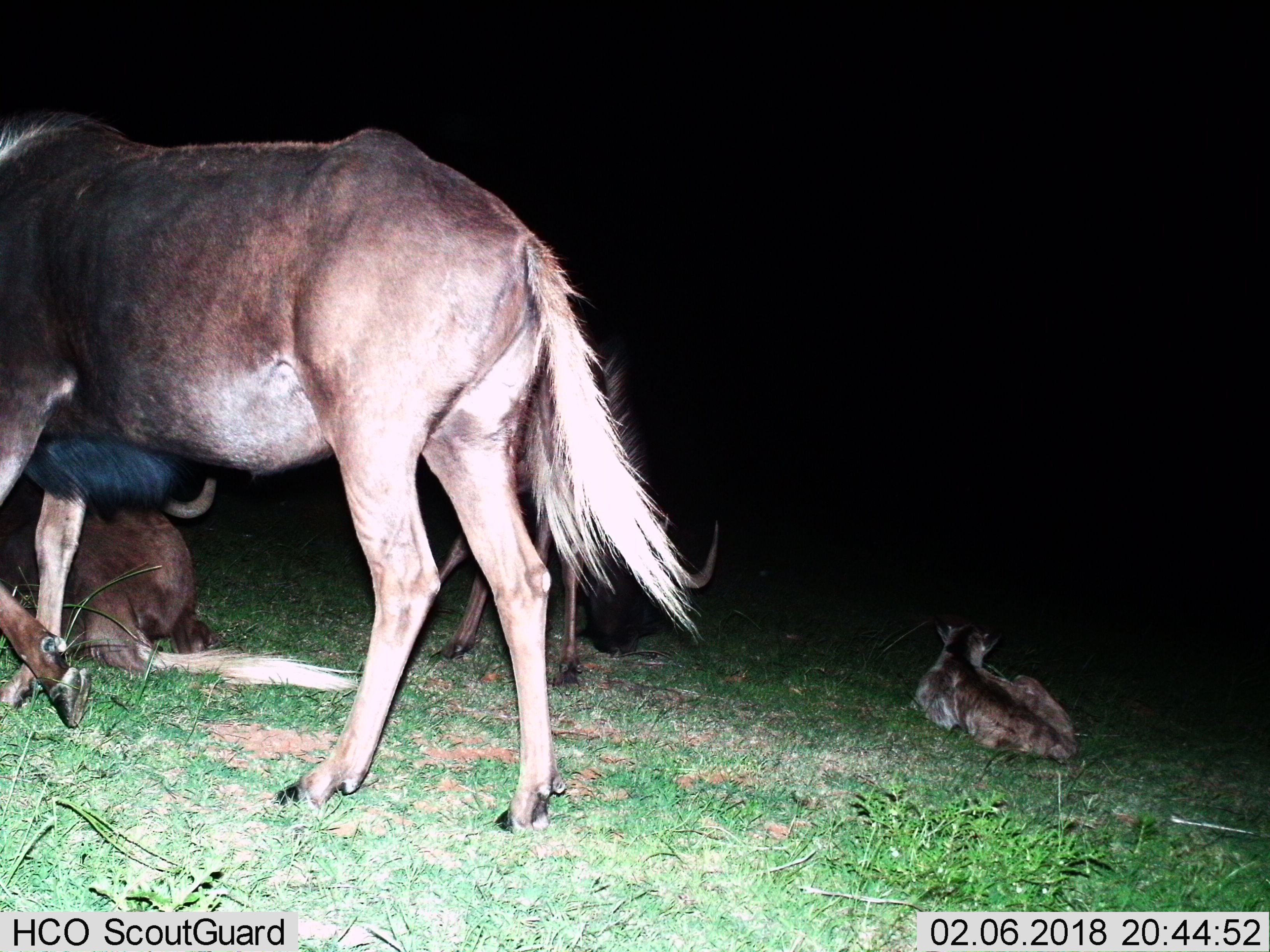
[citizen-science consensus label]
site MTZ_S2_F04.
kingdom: Animalia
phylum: Chordata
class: Mammalia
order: Artiodactyla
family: Bovidae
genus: Connochaetes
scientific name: Connochaetes gnou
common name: black wildebeest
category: wildebeestblack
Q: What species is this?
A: Wildebeestblack (black wildebeest) (Connochaetes gnou).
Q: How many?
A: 4.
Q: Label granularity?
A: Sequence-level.